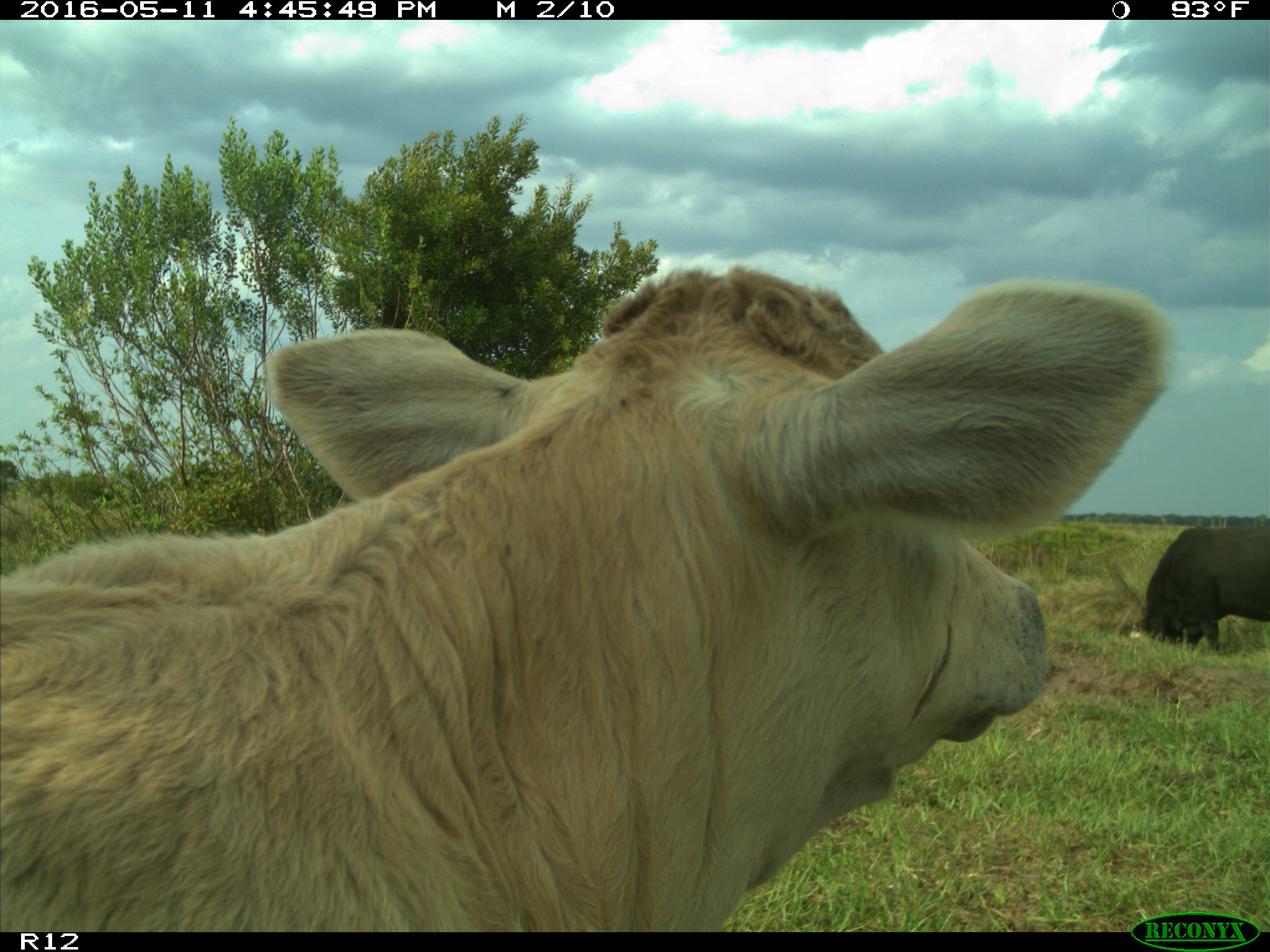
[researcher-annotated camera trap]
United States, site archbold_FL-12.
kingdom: Animalia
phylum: Chordata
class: Mammalia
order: Artiodactyla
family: Bovidae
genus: Bos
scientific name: Bos taurus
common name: domestic cow